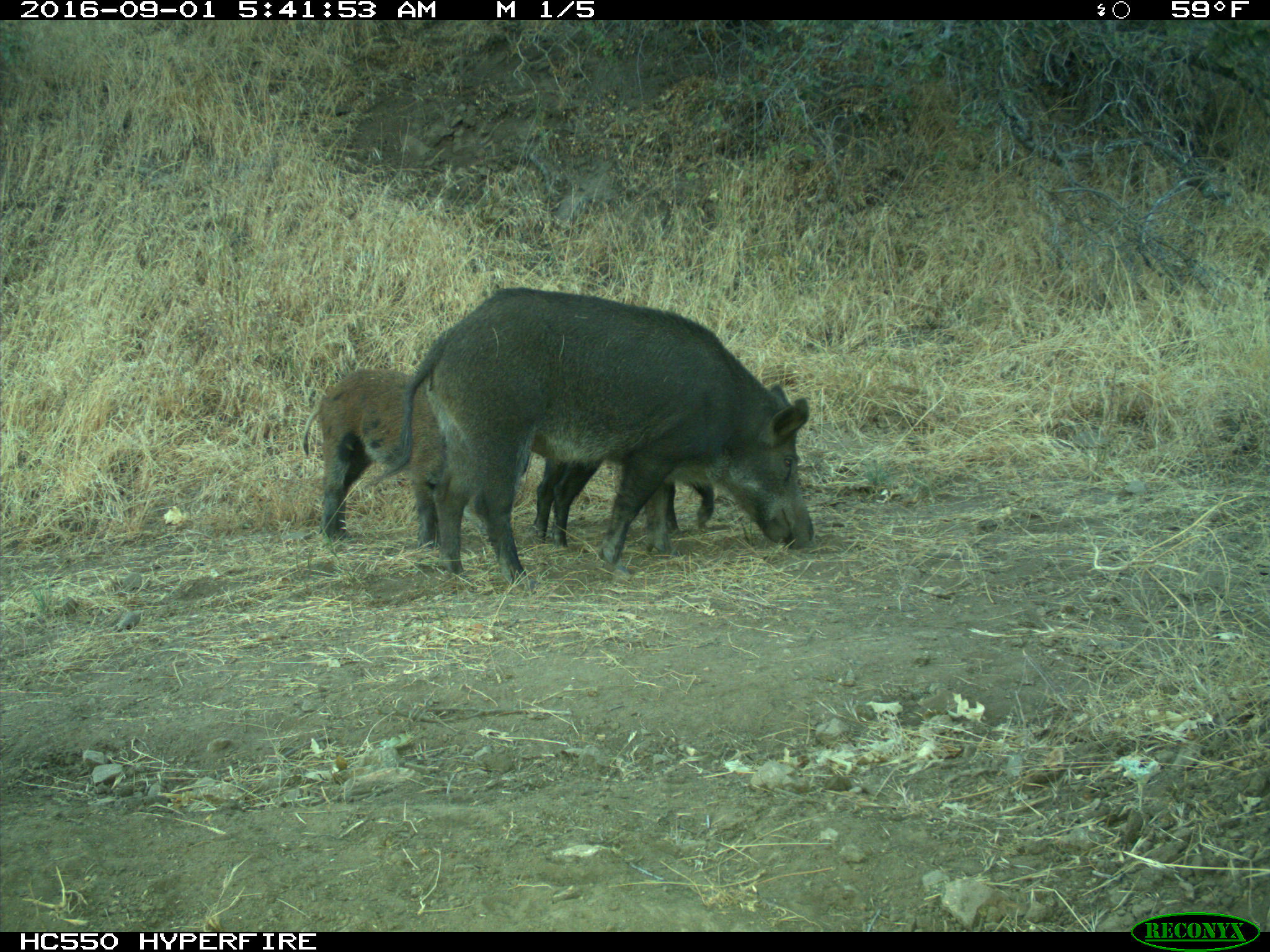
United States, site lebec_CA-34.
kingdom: Animalia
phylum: Chordata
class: Mammalia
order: Artiodactyla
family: Suidae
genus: Sus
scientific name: Sus scrofa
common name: wild boar